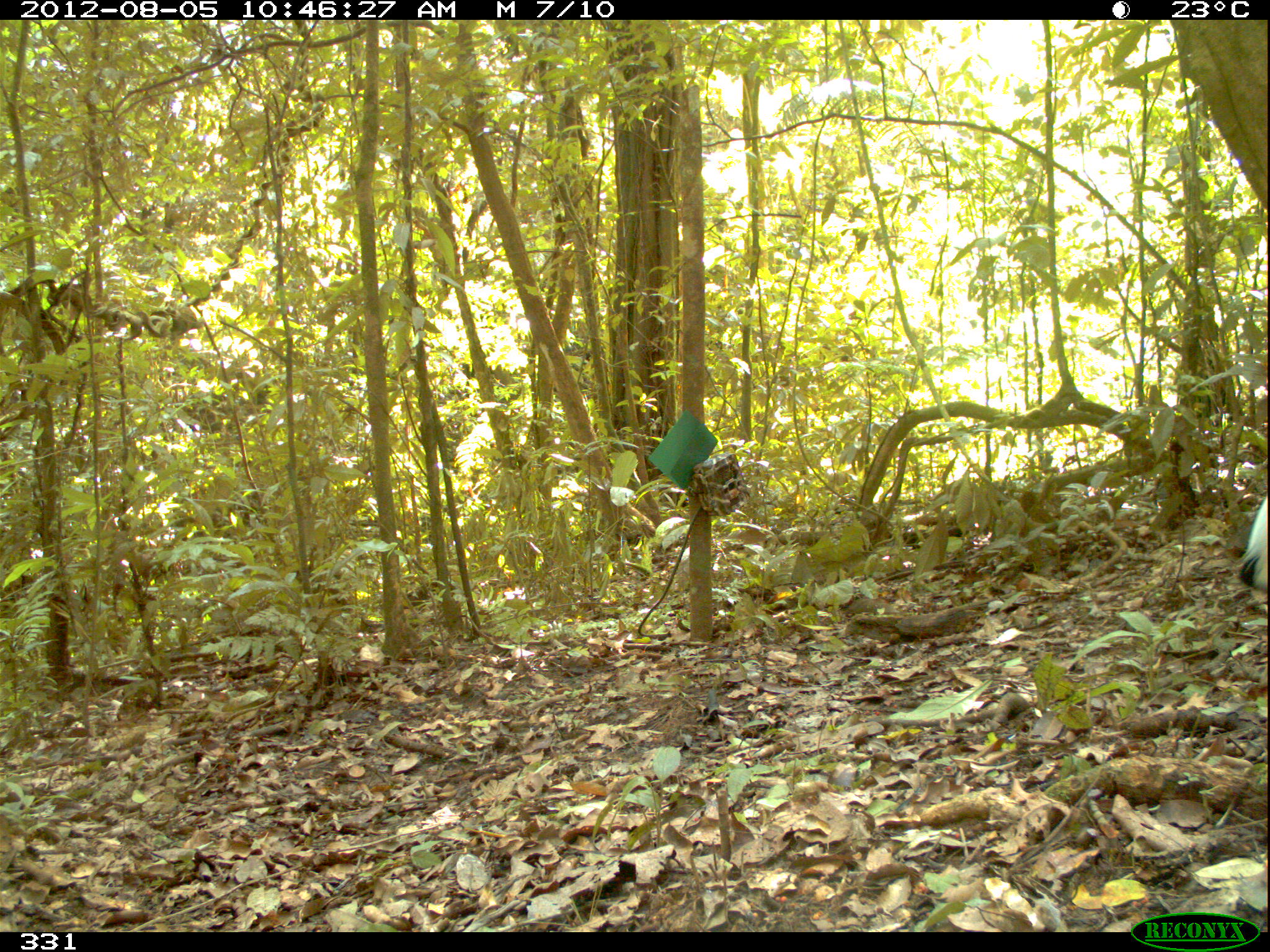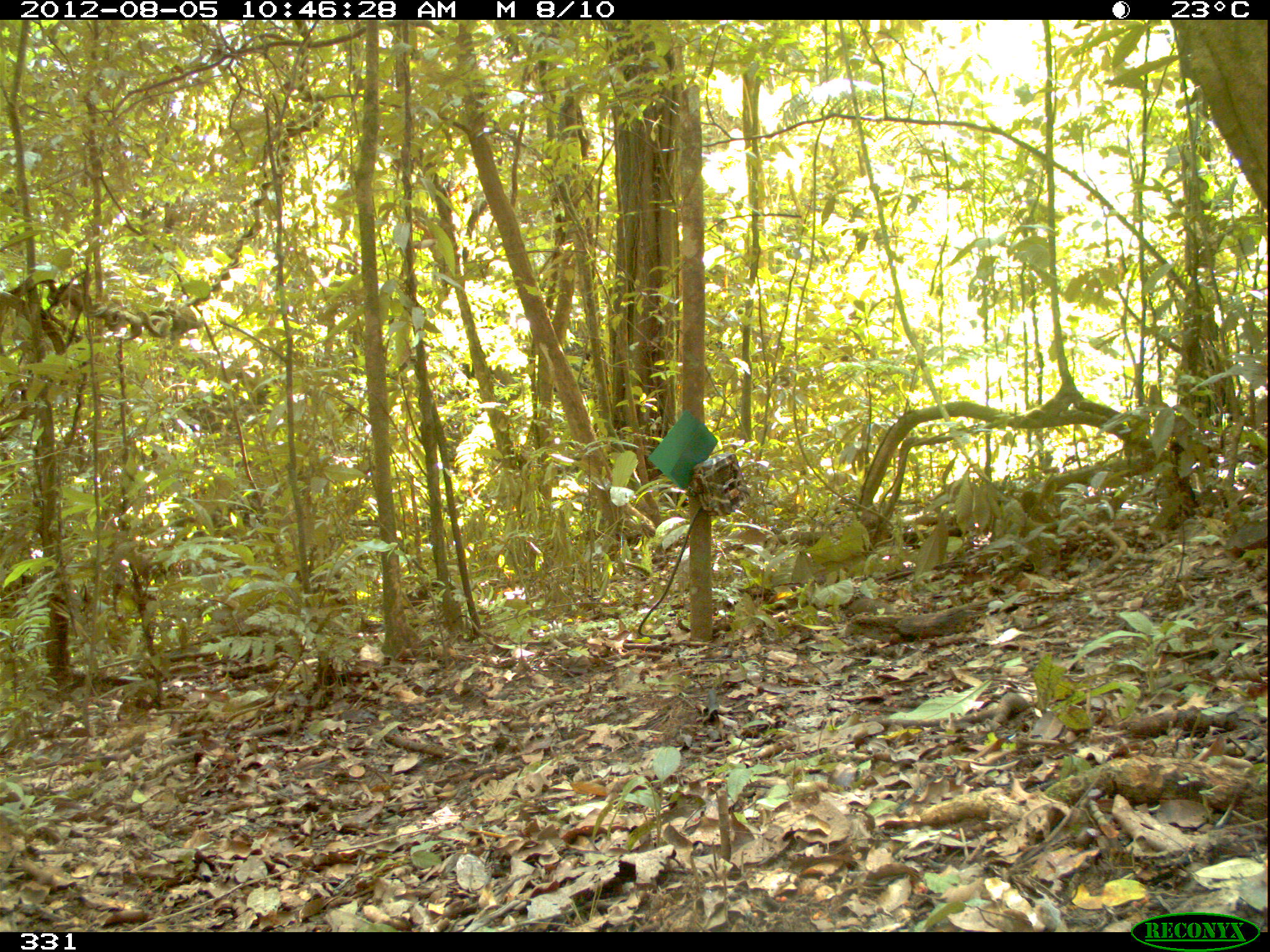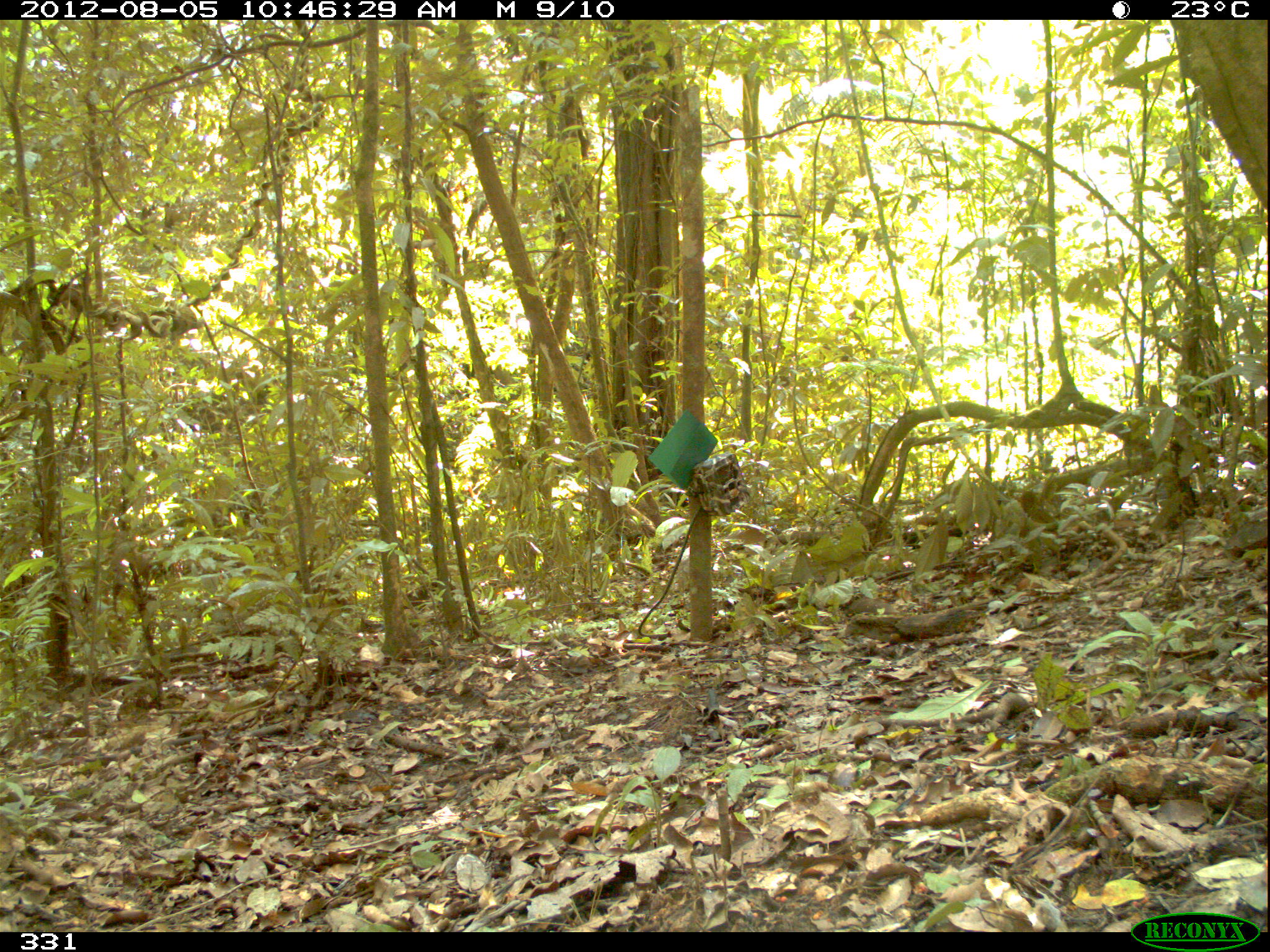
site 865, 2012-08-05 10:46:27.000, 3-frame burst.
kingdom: Animalia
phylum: Chordata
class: Aves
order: Gruiformes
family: Psophiidae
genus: Psophia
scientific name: Psophia leucoptera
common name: pale-winged trumpeter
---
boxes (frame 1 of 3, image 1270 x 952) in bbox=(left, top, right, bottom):
psophia leucoptera: bbox=(1239, 495, 1268, 590)